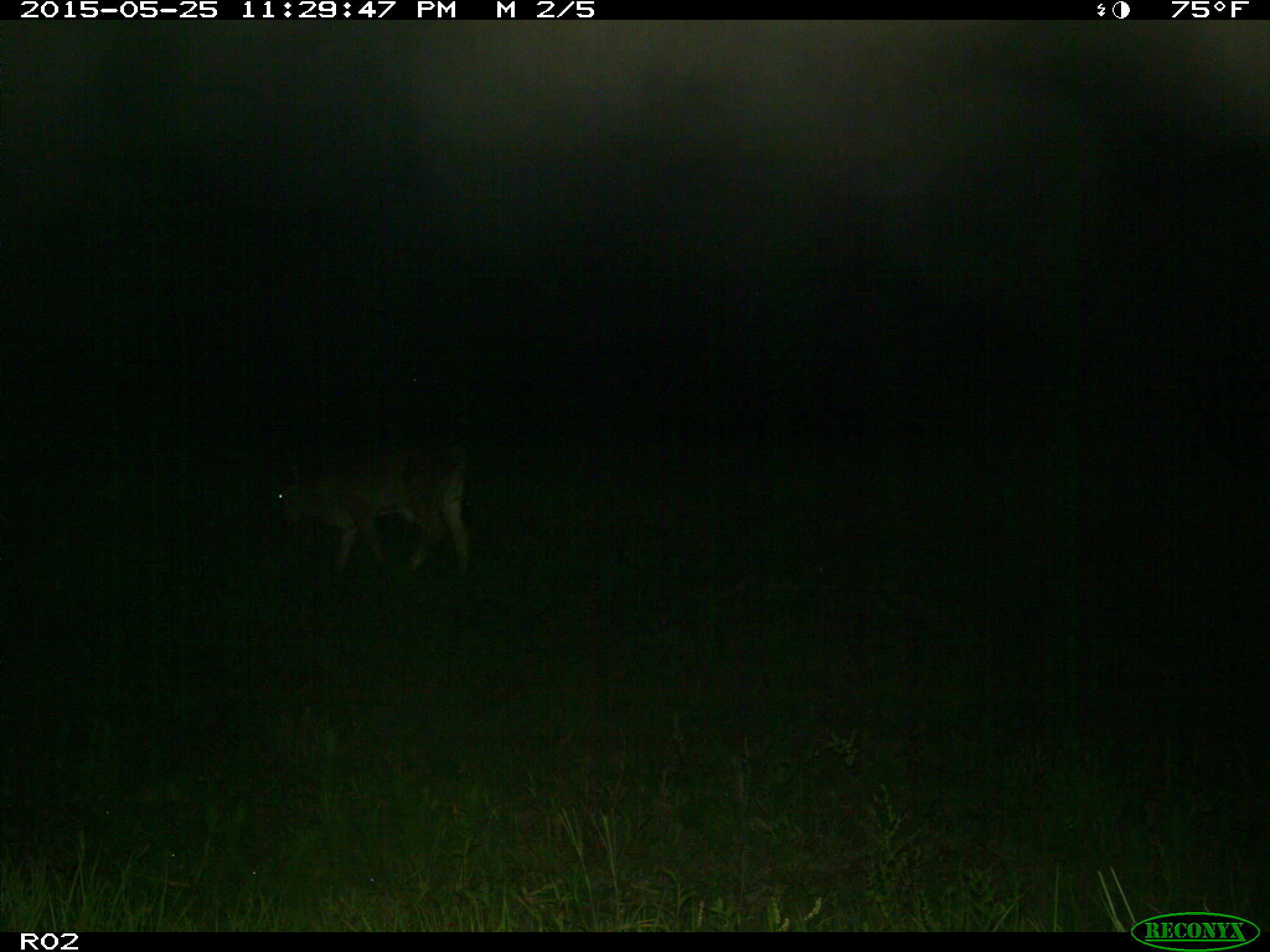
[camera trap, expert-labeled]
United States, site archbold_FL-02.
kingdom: Animalia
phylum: Chordata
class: Mammalia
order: Artiodactyla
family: Bovidae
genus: Bos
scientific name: Bos taurus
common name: domestic cow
Bos taurus (domestic cow).